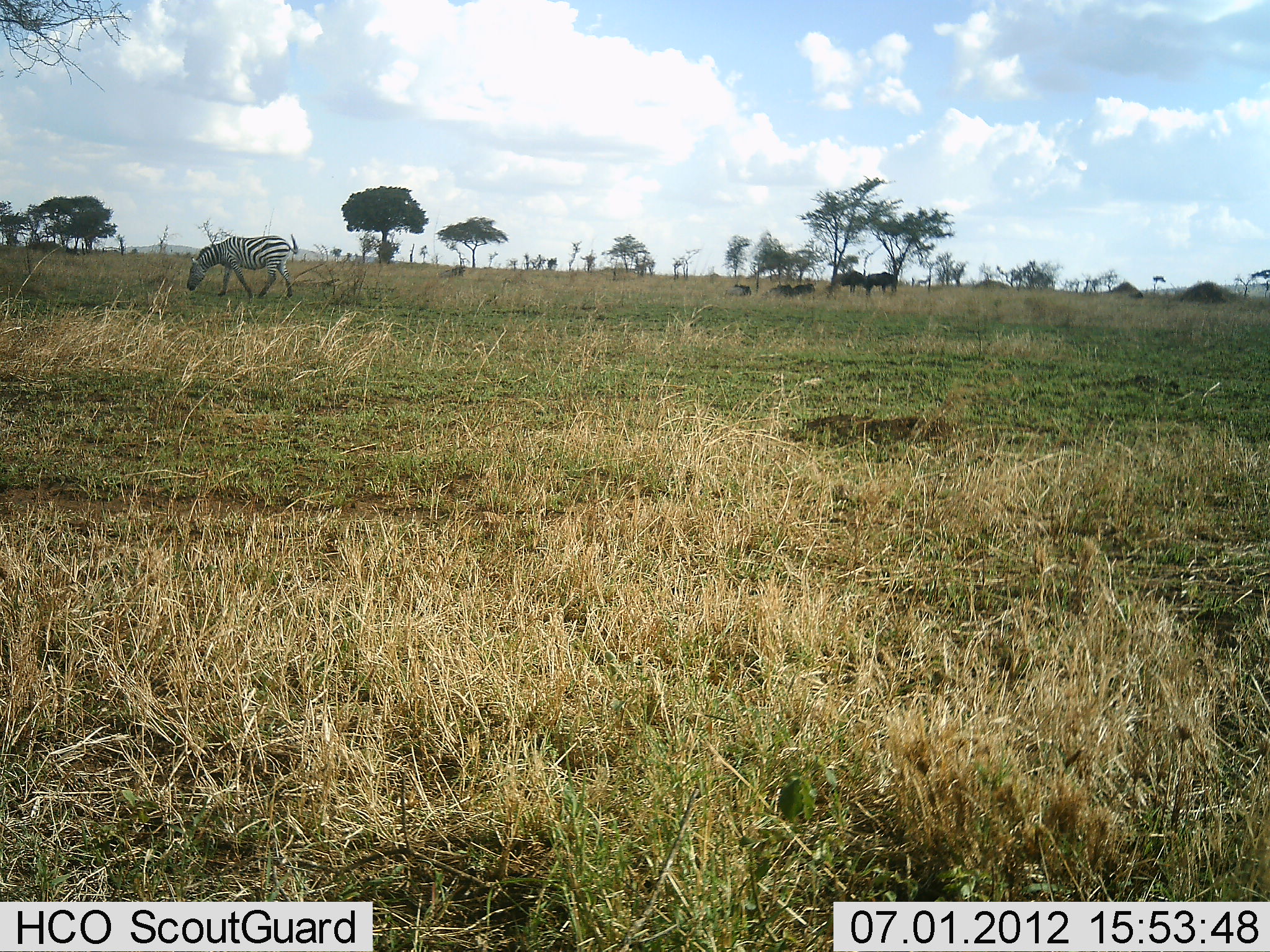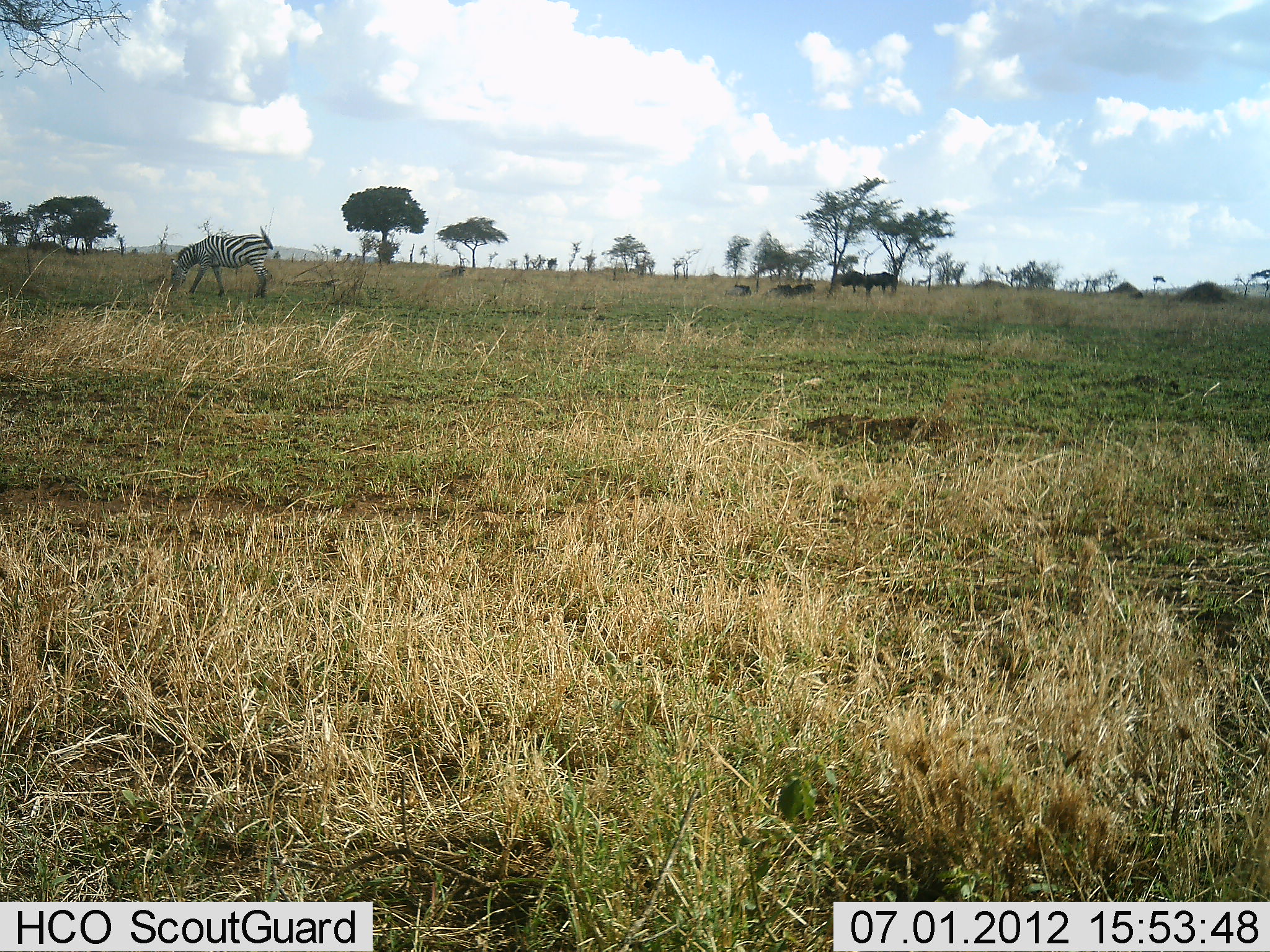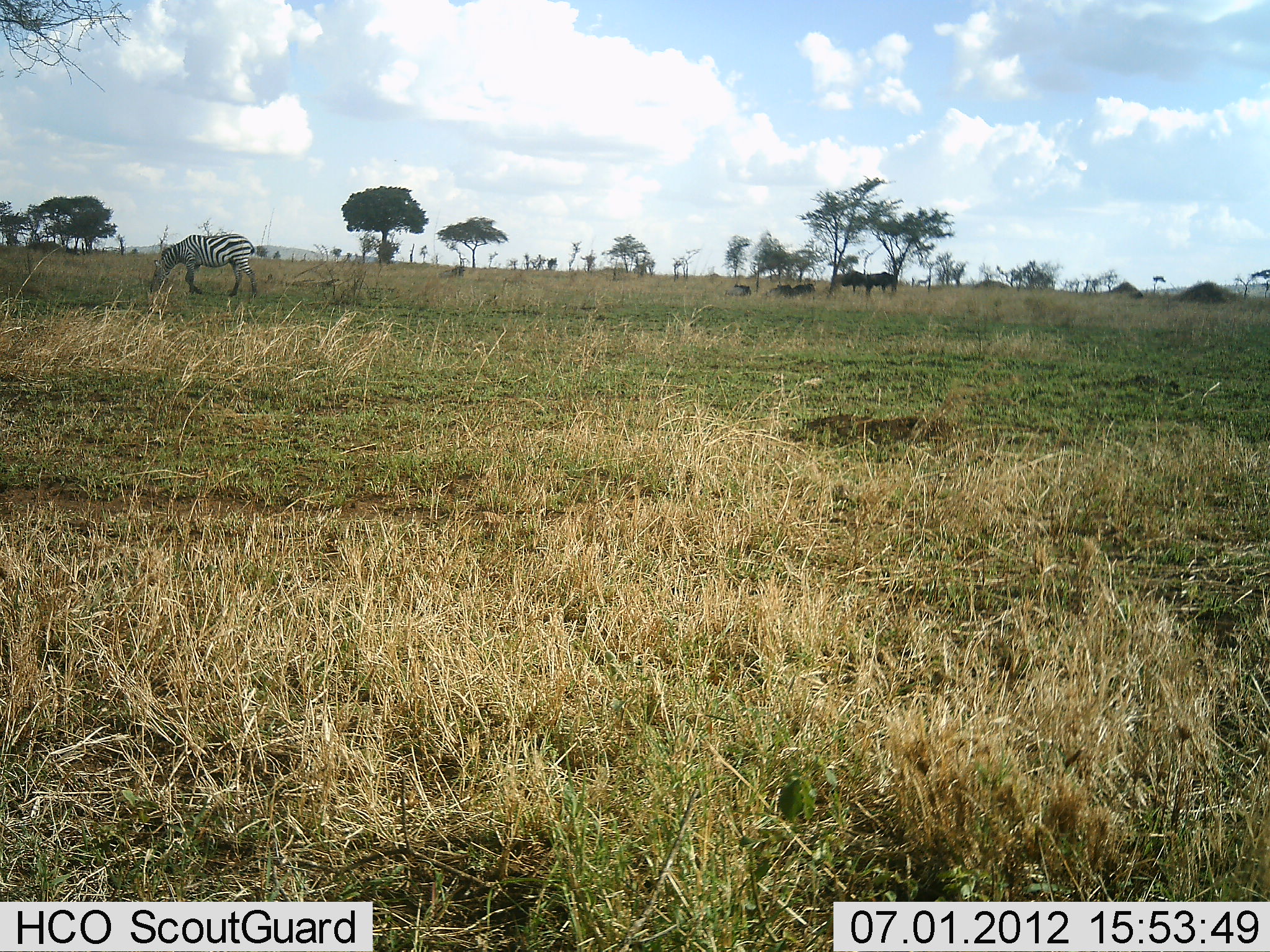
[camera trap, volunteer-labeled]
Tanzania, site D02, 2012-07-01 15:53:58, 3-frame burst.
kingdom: Animalia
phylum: Chordata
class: Mammalia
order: Perissodactyla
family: Equidae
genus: Equus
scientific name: Equus quagga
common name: plains zebra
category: zebra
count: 1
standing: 0%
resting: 0%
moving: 69%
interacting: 0%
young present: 0%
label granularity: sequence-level